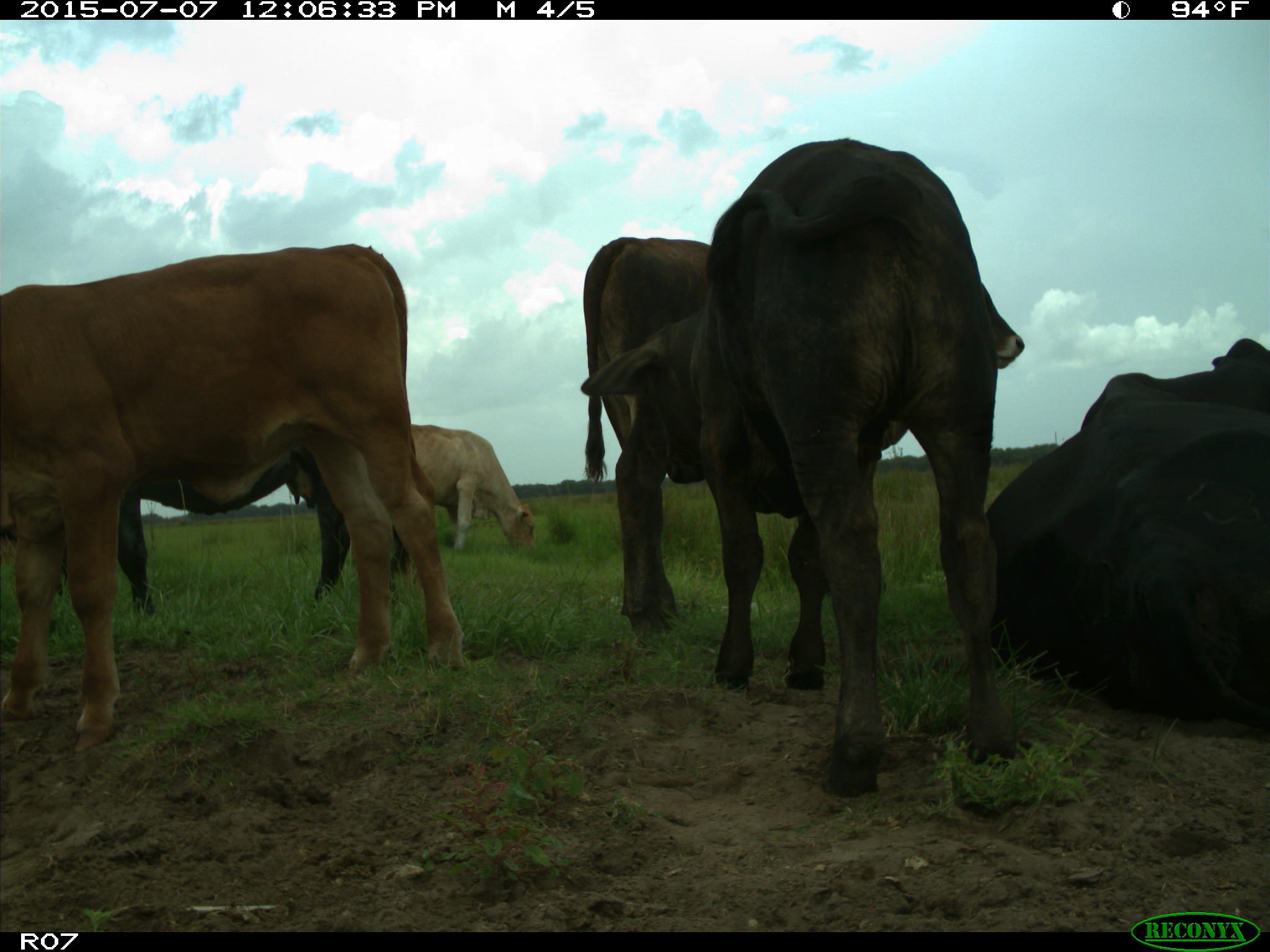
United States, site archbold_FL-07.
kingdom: Animalia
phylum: Chordata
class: Mammalia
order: Artiodactyla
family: Bovidae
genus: Bos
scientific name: Bos taurus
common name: domestic cow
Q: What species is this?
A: Bos taurus (domestic cow).